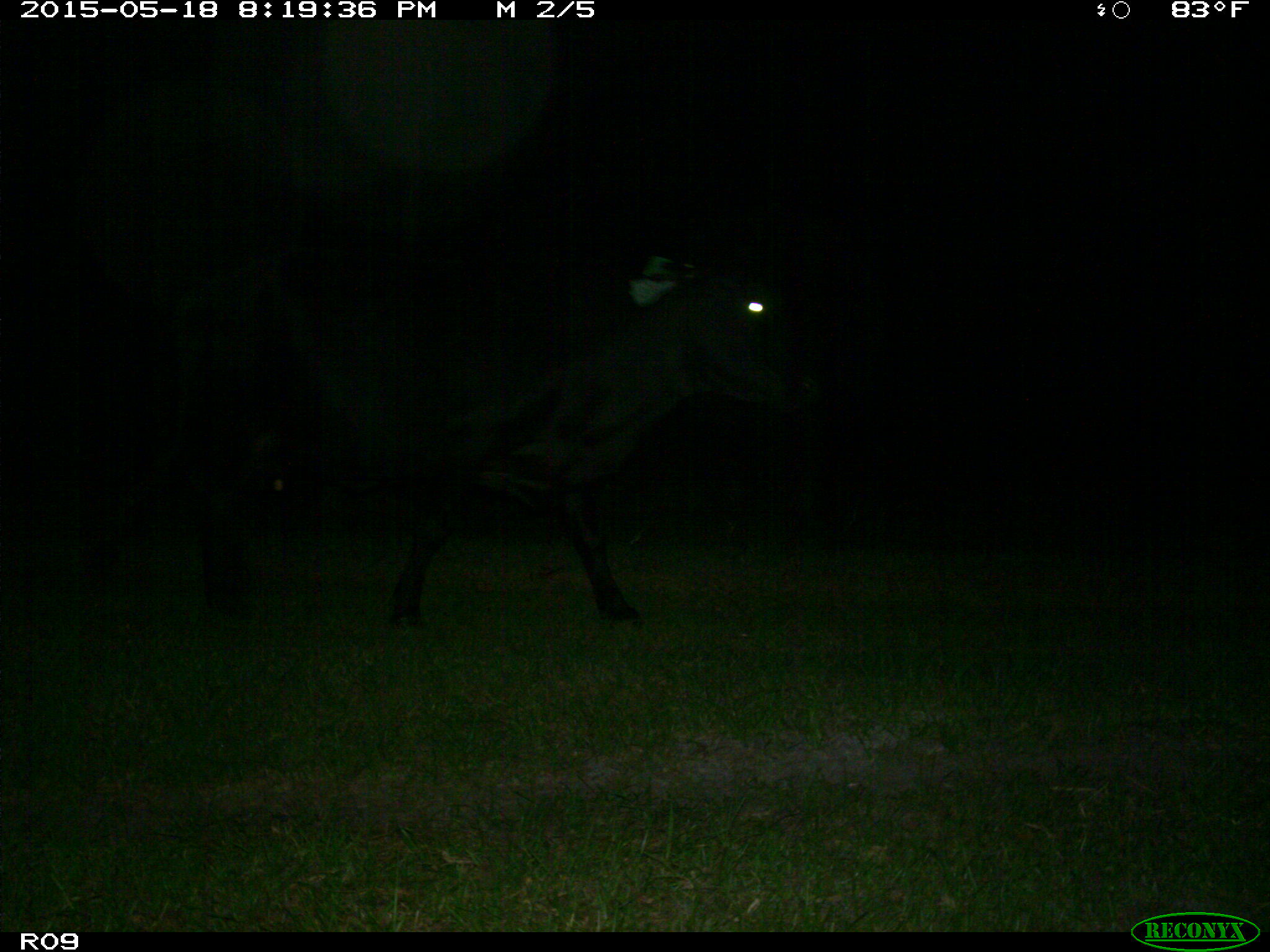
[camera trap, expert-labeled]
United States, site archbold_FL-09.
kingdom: Animalia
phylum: Chordata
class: Mammalia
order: Artiodactyla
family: Bovidae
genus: Bos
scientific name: Bos taurus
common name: domestic cow